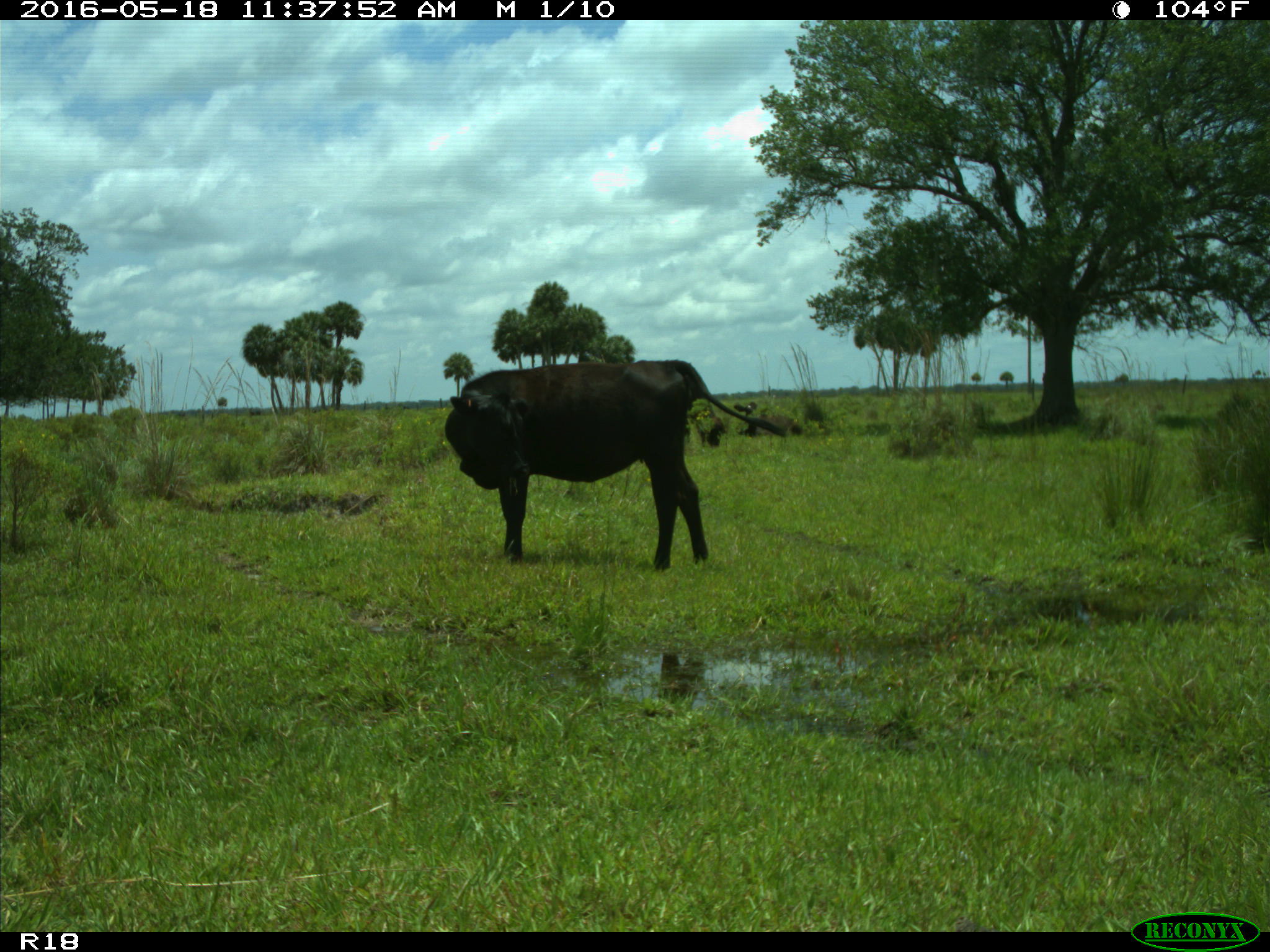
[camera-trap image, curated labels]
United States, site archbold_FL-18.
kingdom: Animalia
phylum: Chordata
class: Mammalia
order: Artiodactyla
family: Bovidae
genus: Bos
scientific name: Bos taurus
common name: domestic cow